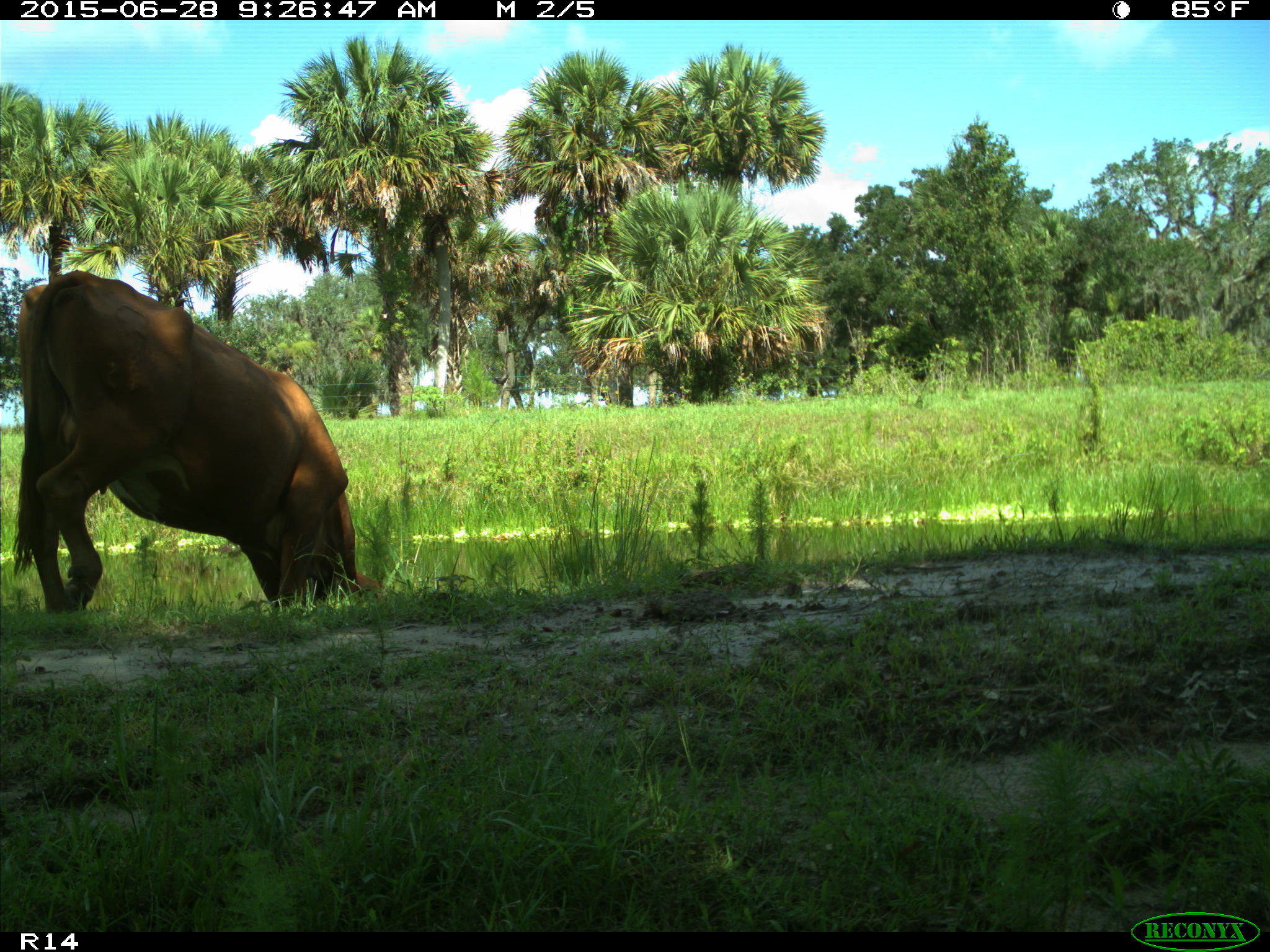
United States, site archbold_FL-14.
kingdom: Animalia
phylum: Chordata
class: Mammalia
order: Artiodactyla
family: Bovidae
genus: Bos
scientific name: Bos taurus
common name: domestic cow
Bos taurus (domestic cow).